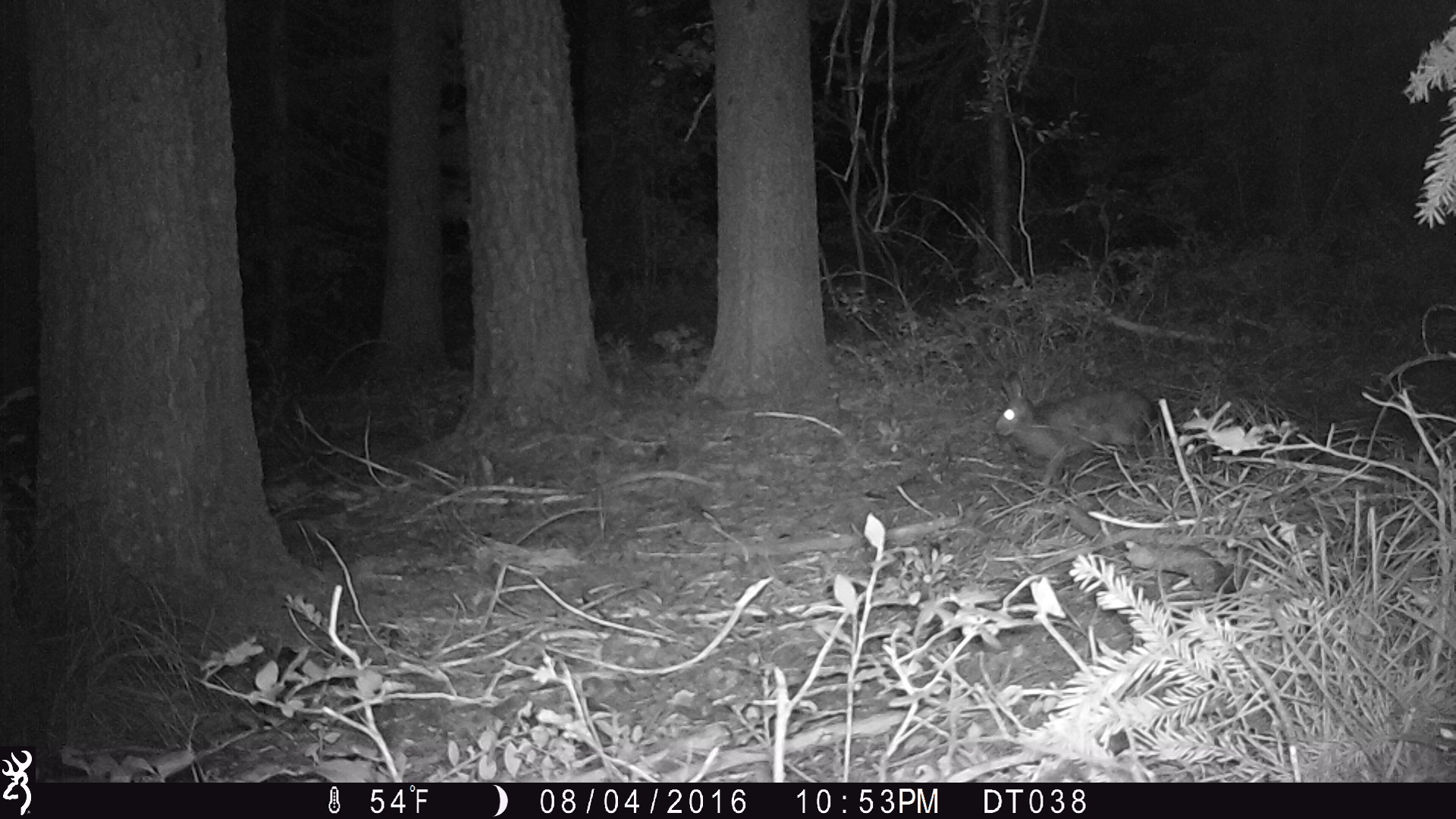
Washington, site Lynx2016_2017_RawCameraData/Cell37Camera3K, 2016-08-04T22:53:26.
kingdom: Animalia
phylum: Chordata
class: Mammalia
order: Lagomorpha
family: Leporidae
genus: Lepus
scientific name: Lepus americanus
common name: snowshoe hare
Lepus americanus (snowshoe hare). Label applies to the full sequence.